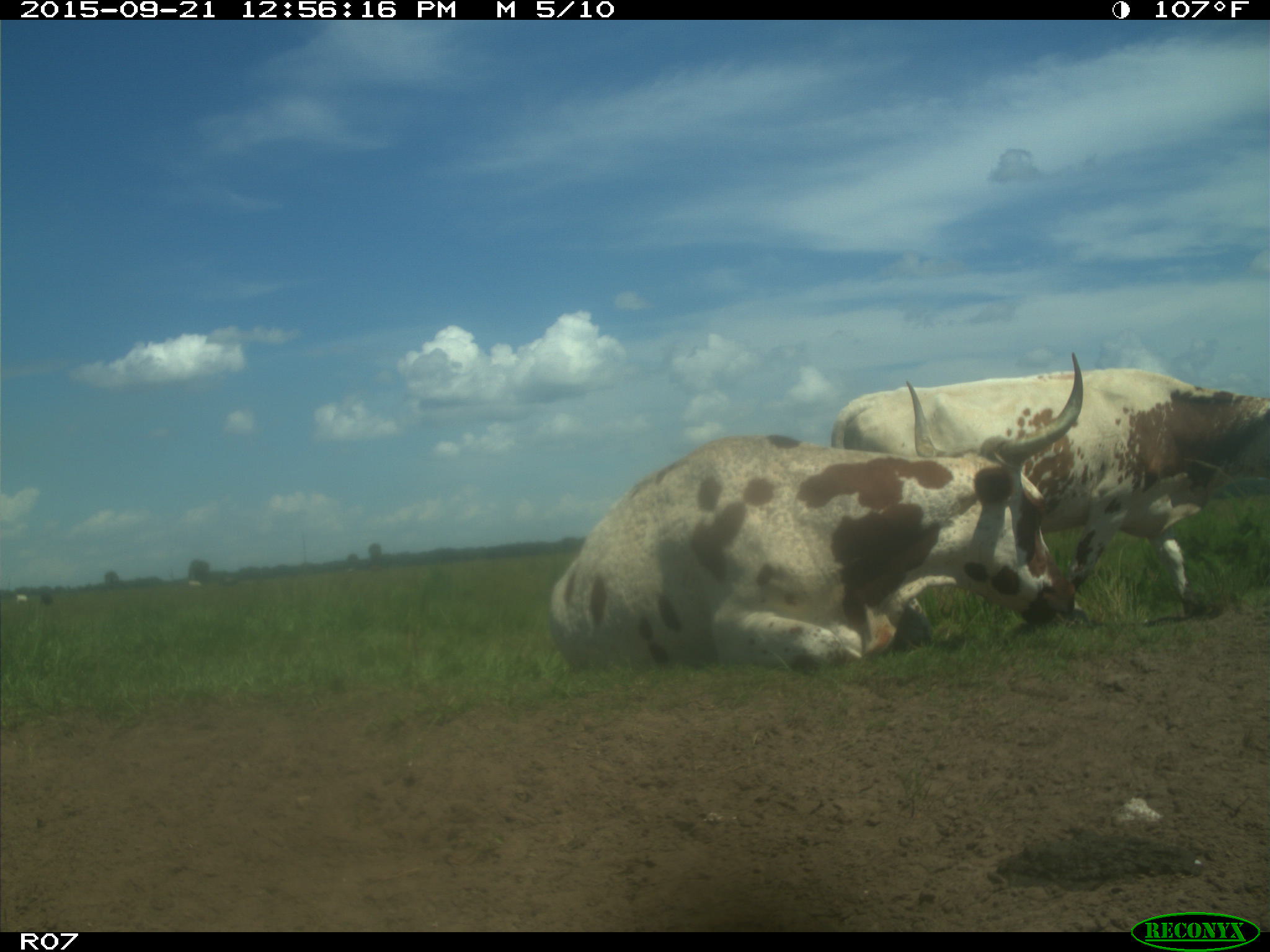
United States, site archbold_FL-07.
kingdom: Animalia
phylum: Chordata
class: Mammalia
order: Artiodactyla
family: Bovidae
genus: Bos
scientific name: Bos taurus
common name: domestic cow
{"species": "Bos taurus (domestic cow)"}